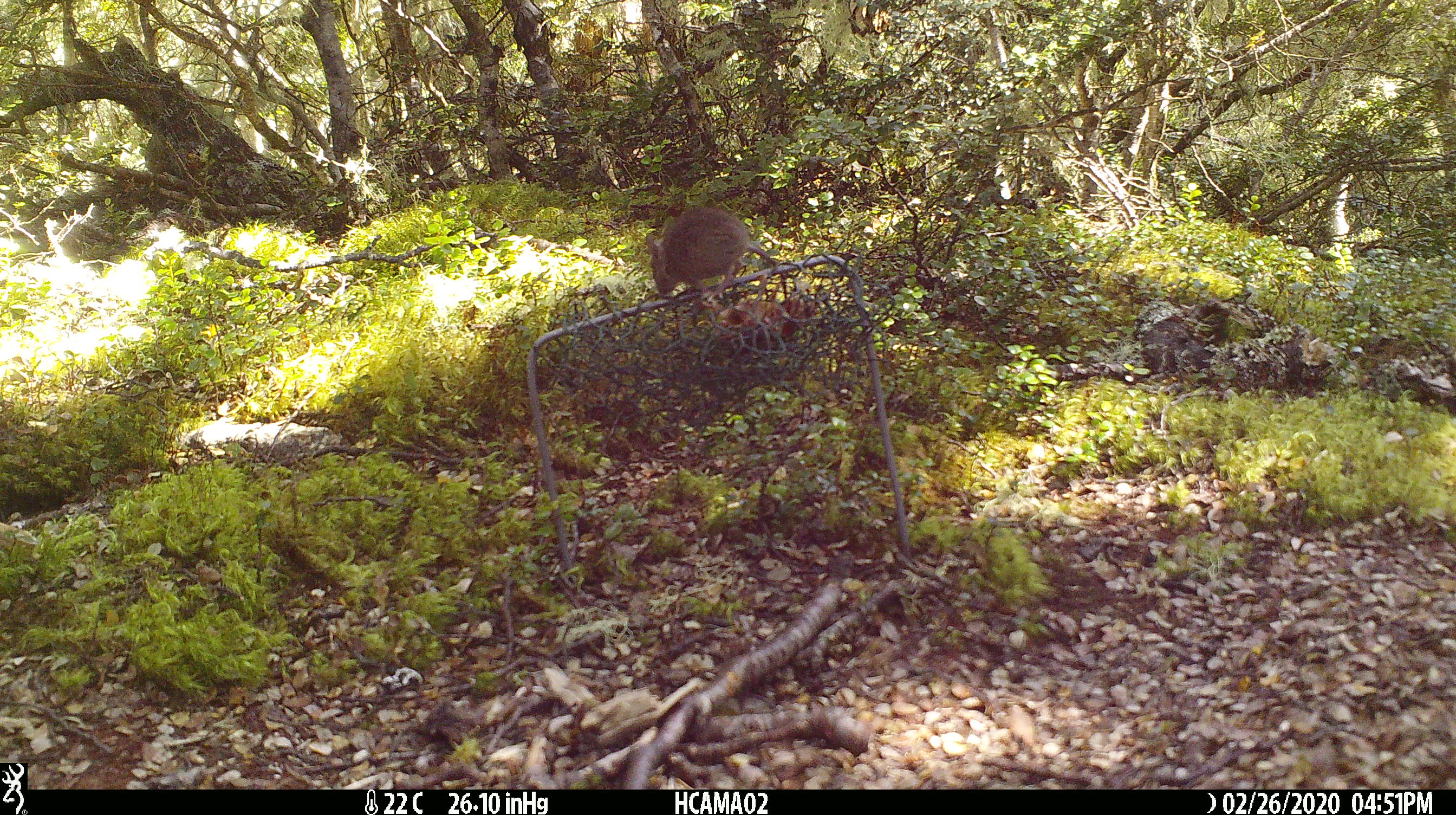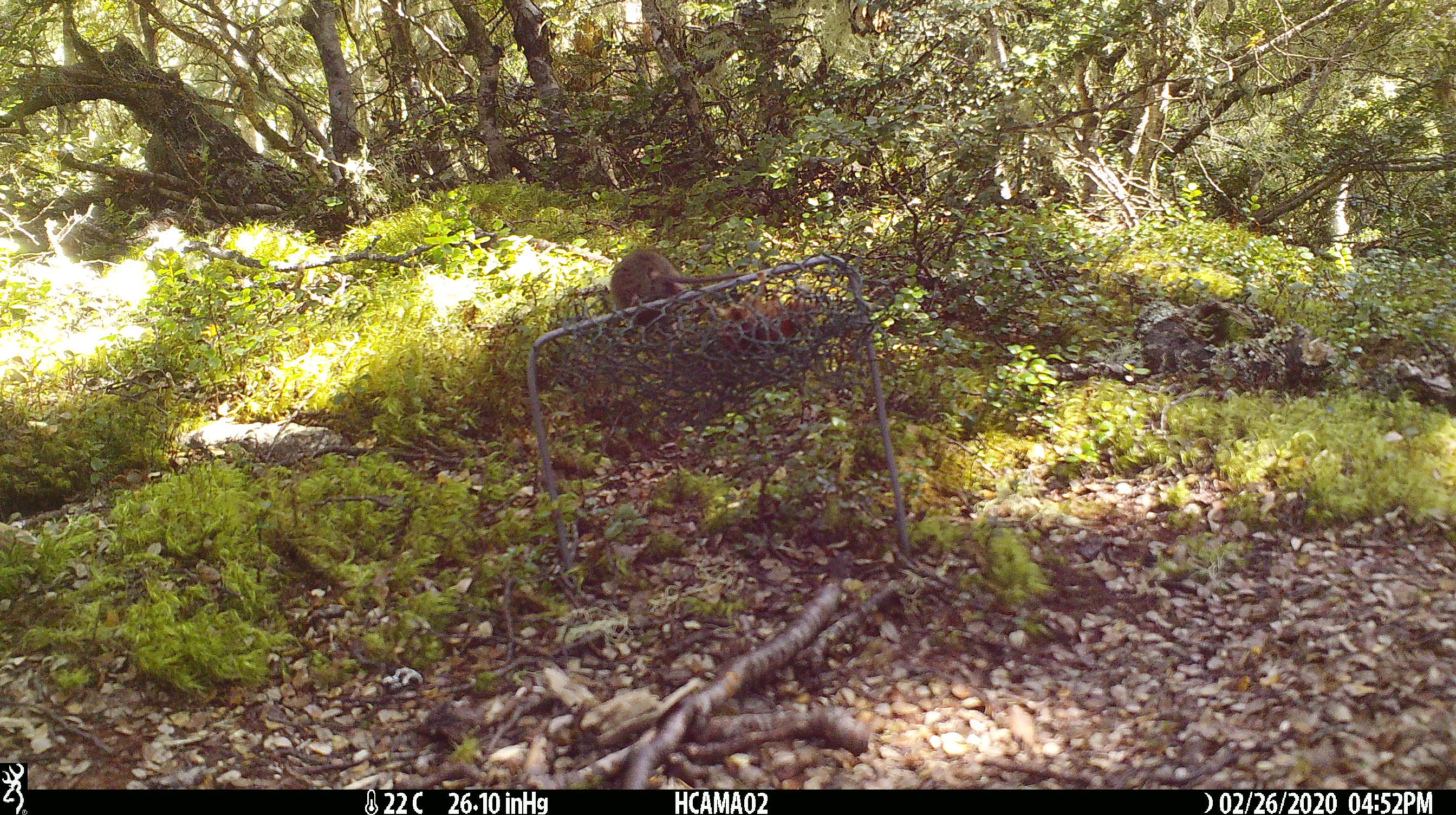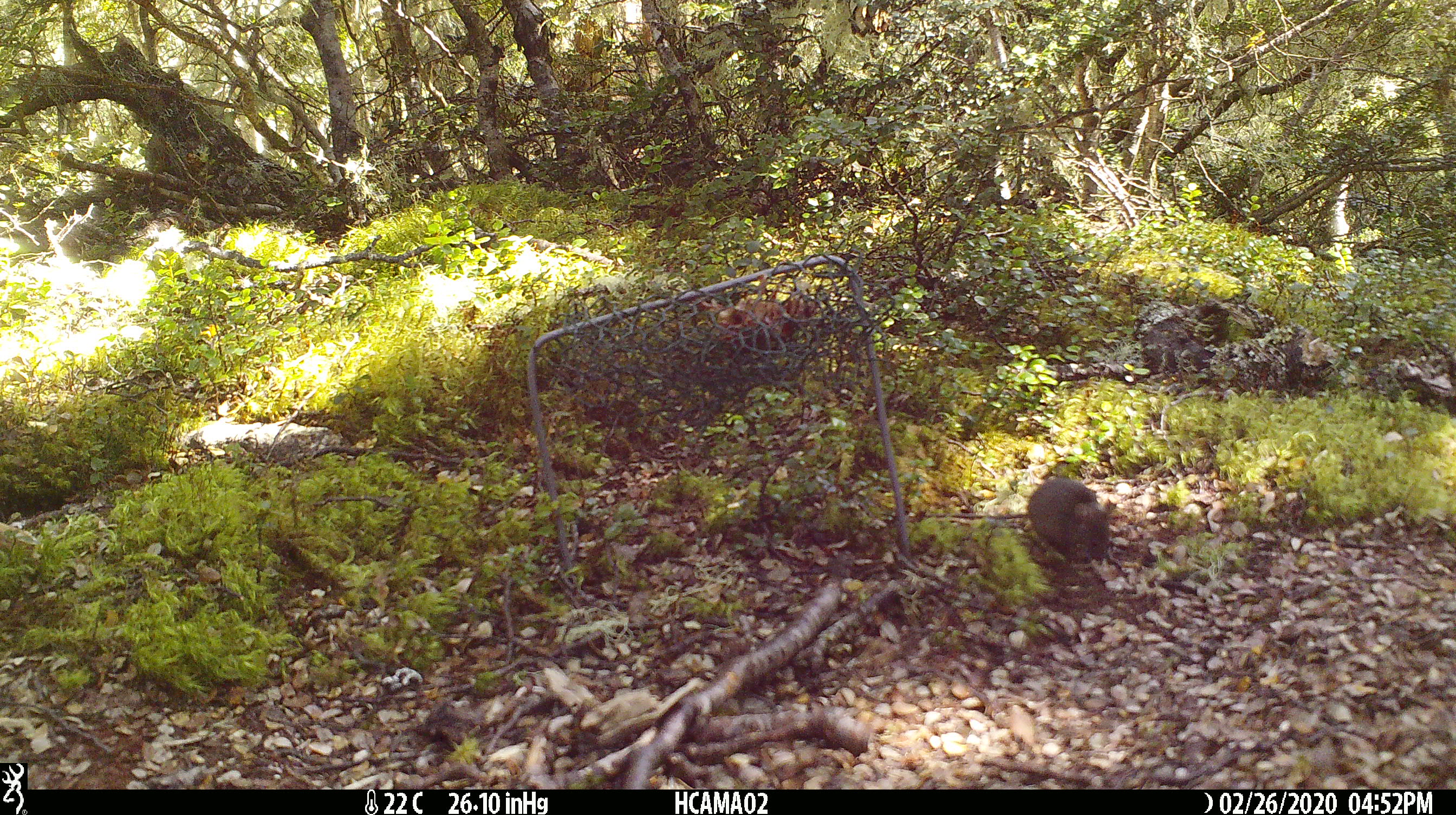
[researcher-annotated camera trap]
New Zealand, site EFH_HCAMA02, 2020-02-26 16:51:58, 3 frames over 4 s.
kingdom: Animalia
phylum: Chordata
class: Mammalia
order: Rodentia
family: Muridae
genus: Mus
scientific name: Mus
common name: mouse